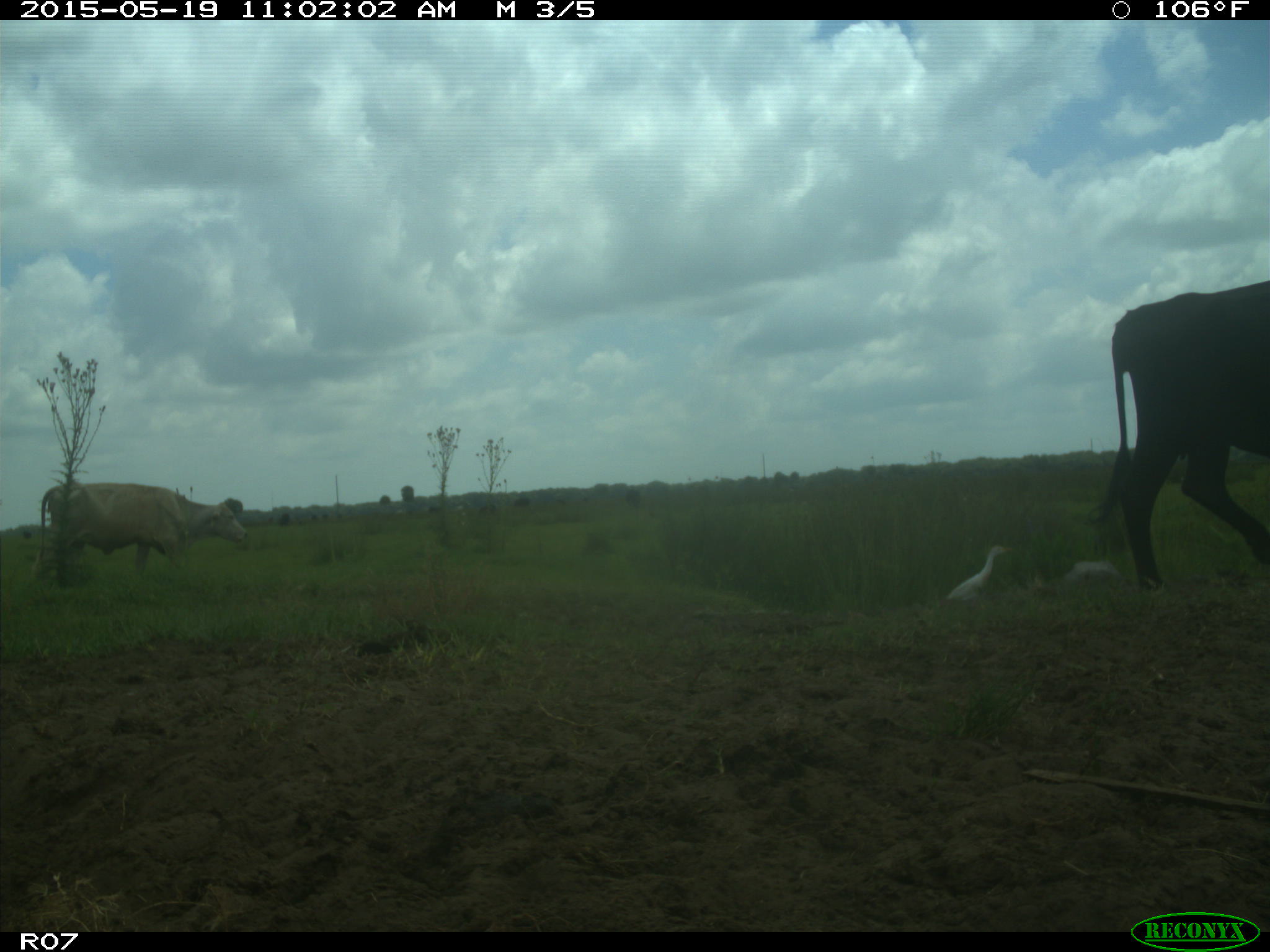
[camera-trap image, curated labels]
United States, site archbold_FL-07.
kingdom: Animalia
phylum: Chordata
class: Mammalia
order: Artiodactyla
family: Bovidae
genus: Bos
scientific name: Bos taurus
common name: domestic cow